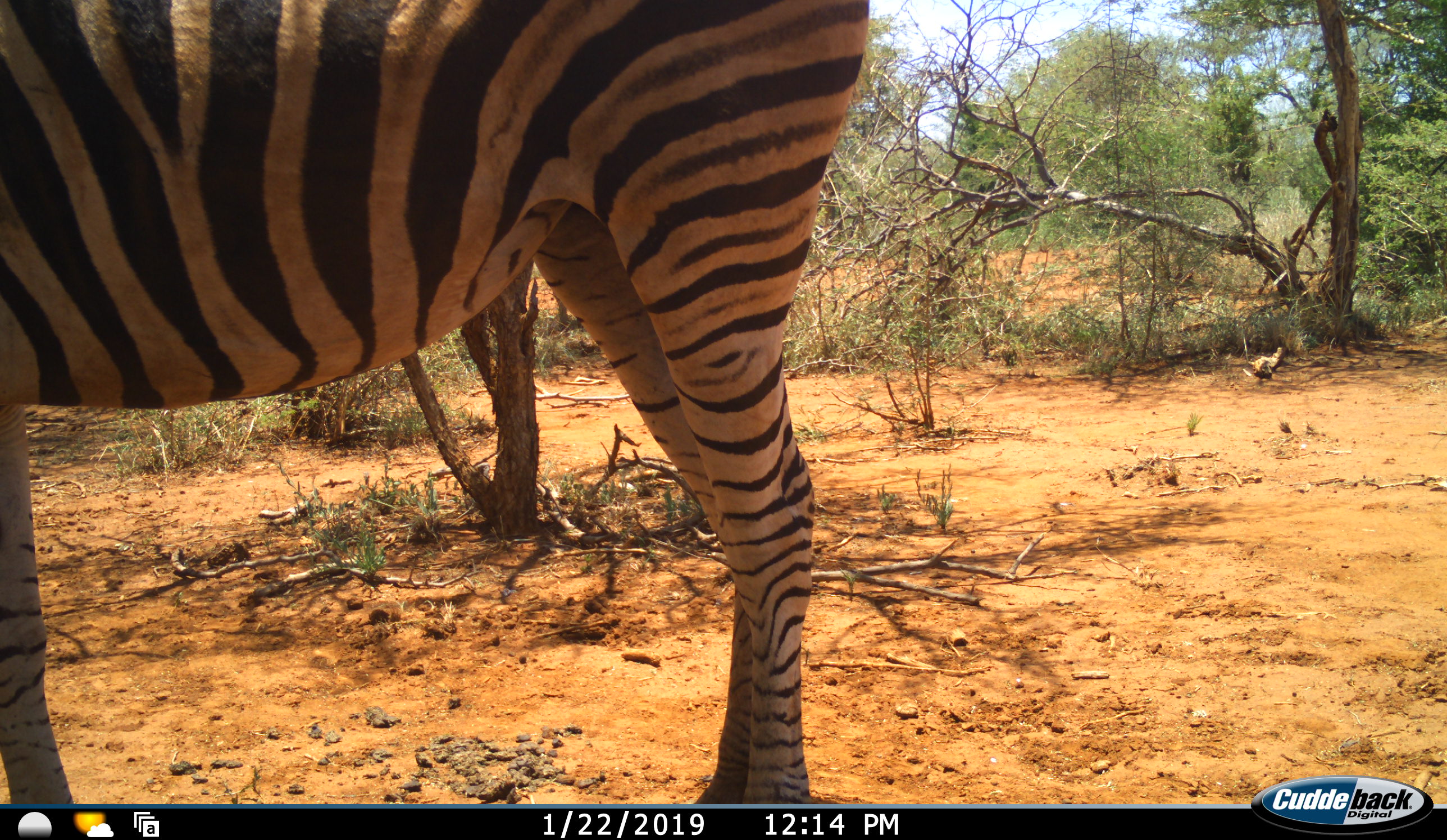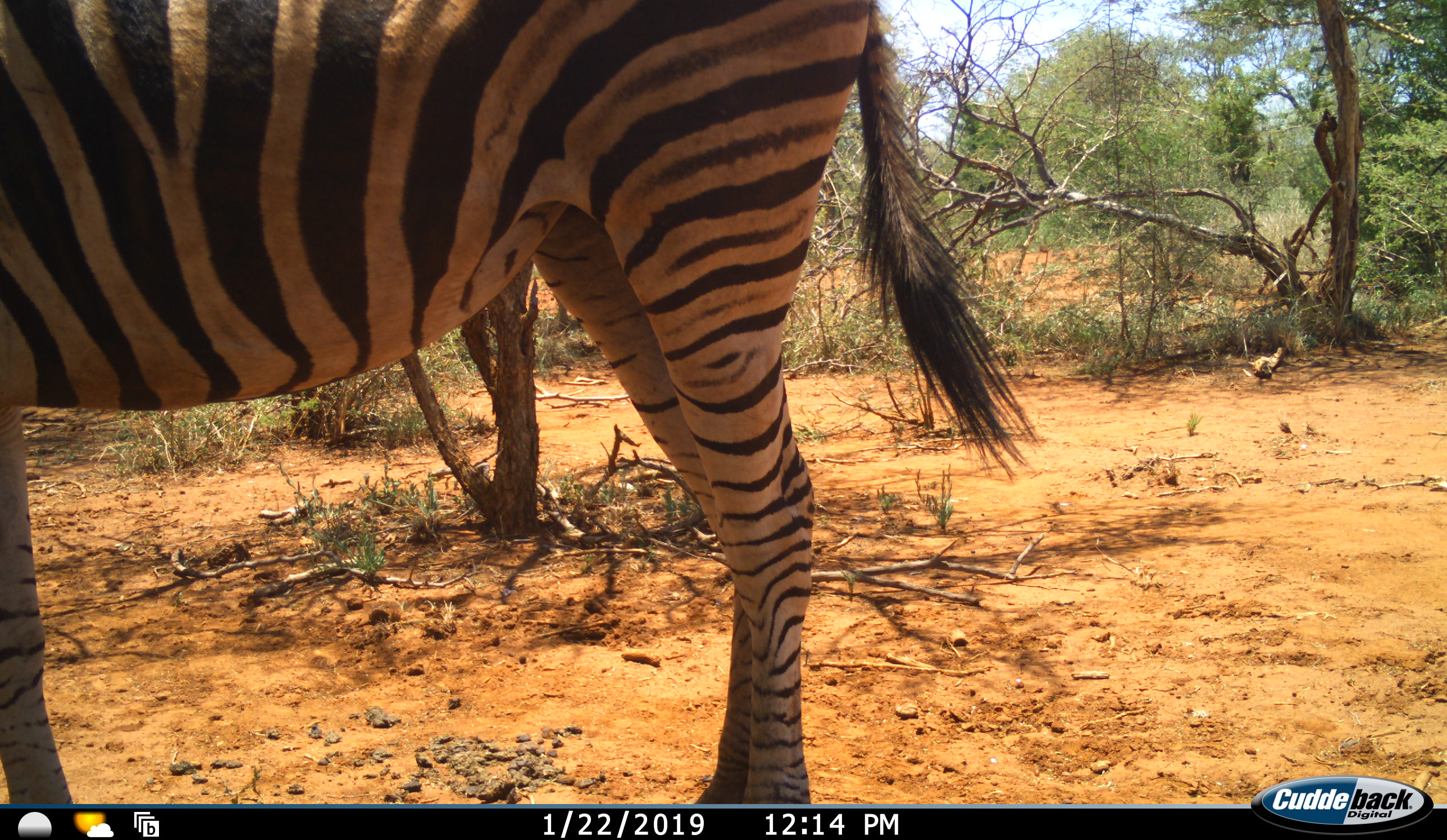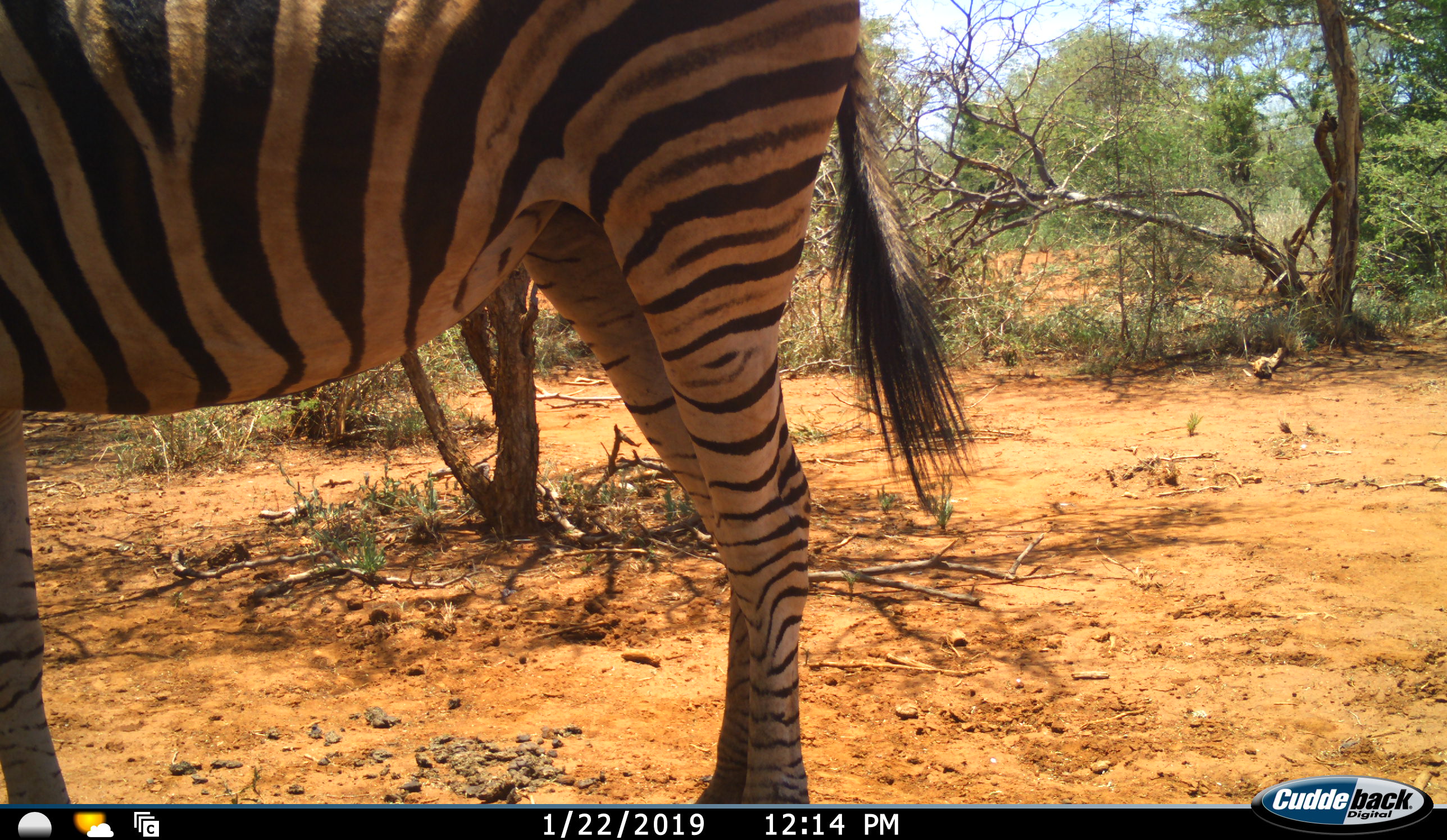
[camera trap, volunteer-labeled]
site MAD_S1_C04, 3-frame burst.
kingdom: Animalia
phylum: Chordata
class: Mammalia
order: Perissodactyla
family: Equidae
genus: Equus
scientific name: Equus quagga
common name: plains zebra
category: zebraplains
Zebraplains (plains zebra) (Equus quagga), count 1. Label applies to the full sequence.